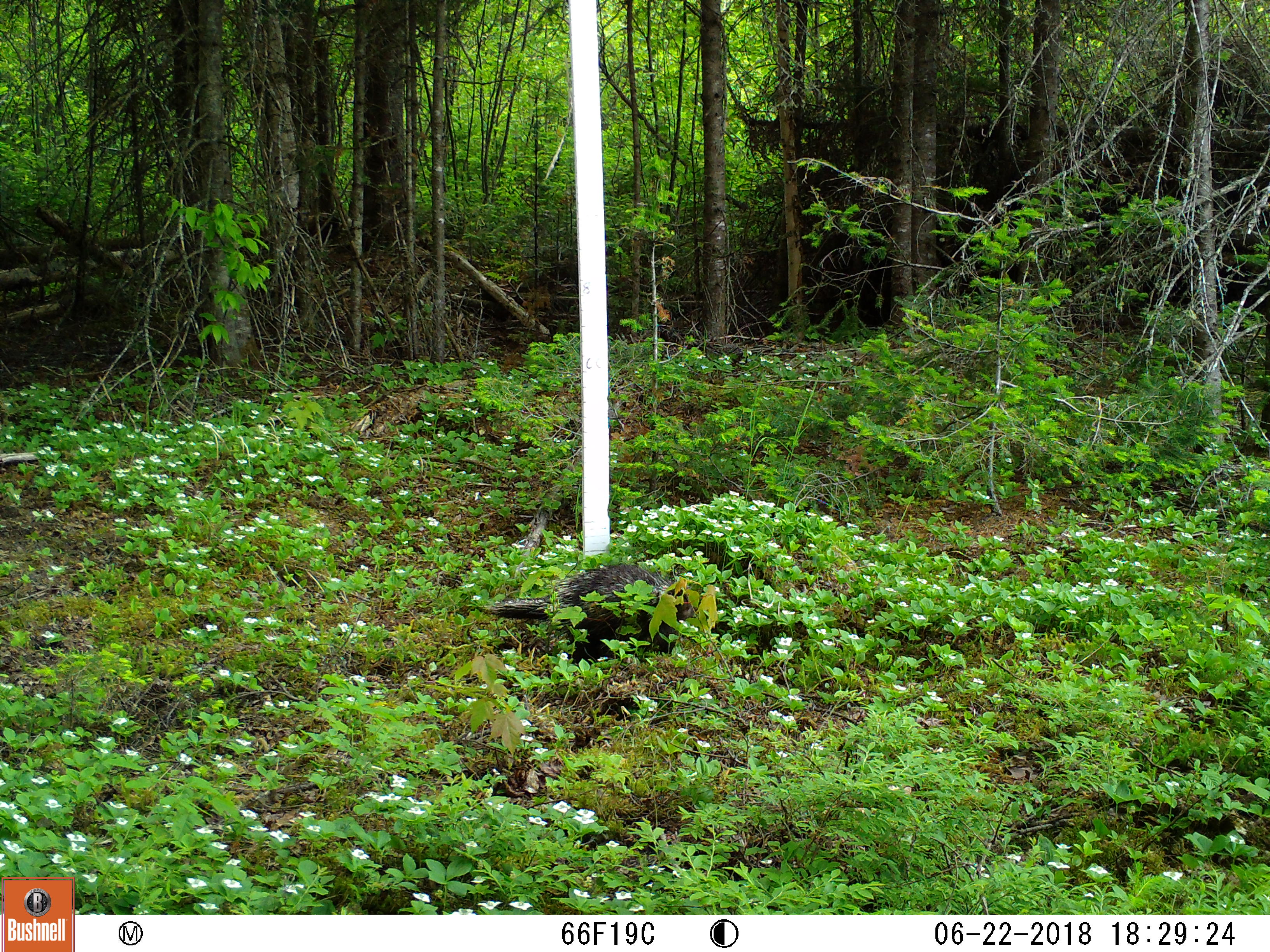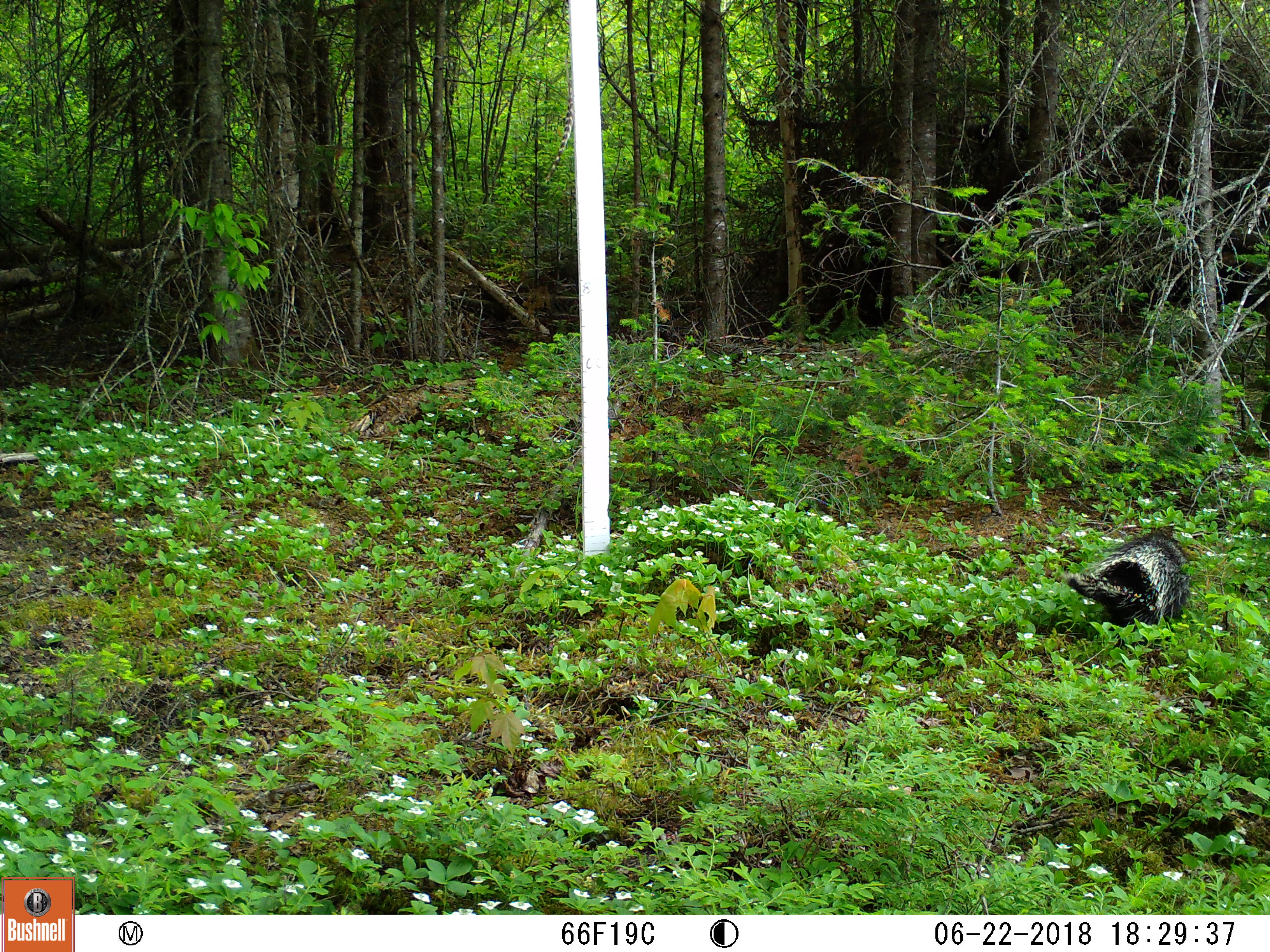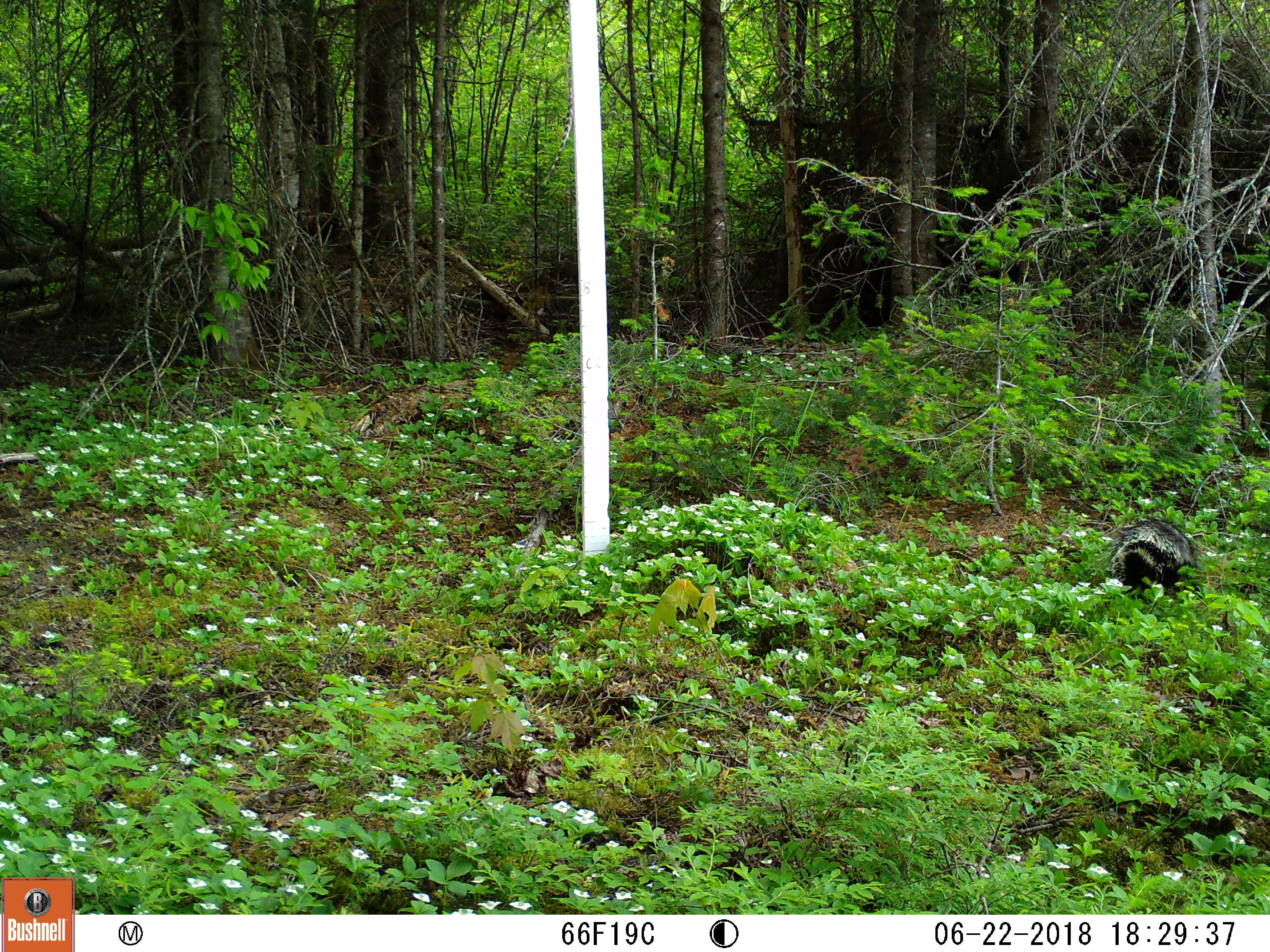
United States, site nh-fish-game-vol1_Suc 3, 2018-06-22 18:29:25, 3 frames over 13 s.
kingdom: Animalia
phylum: Chordata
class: Mammalia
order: Rodentia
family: Erethizontidae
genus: Erethizon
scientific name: Erethizon dorsatum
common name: porcupine